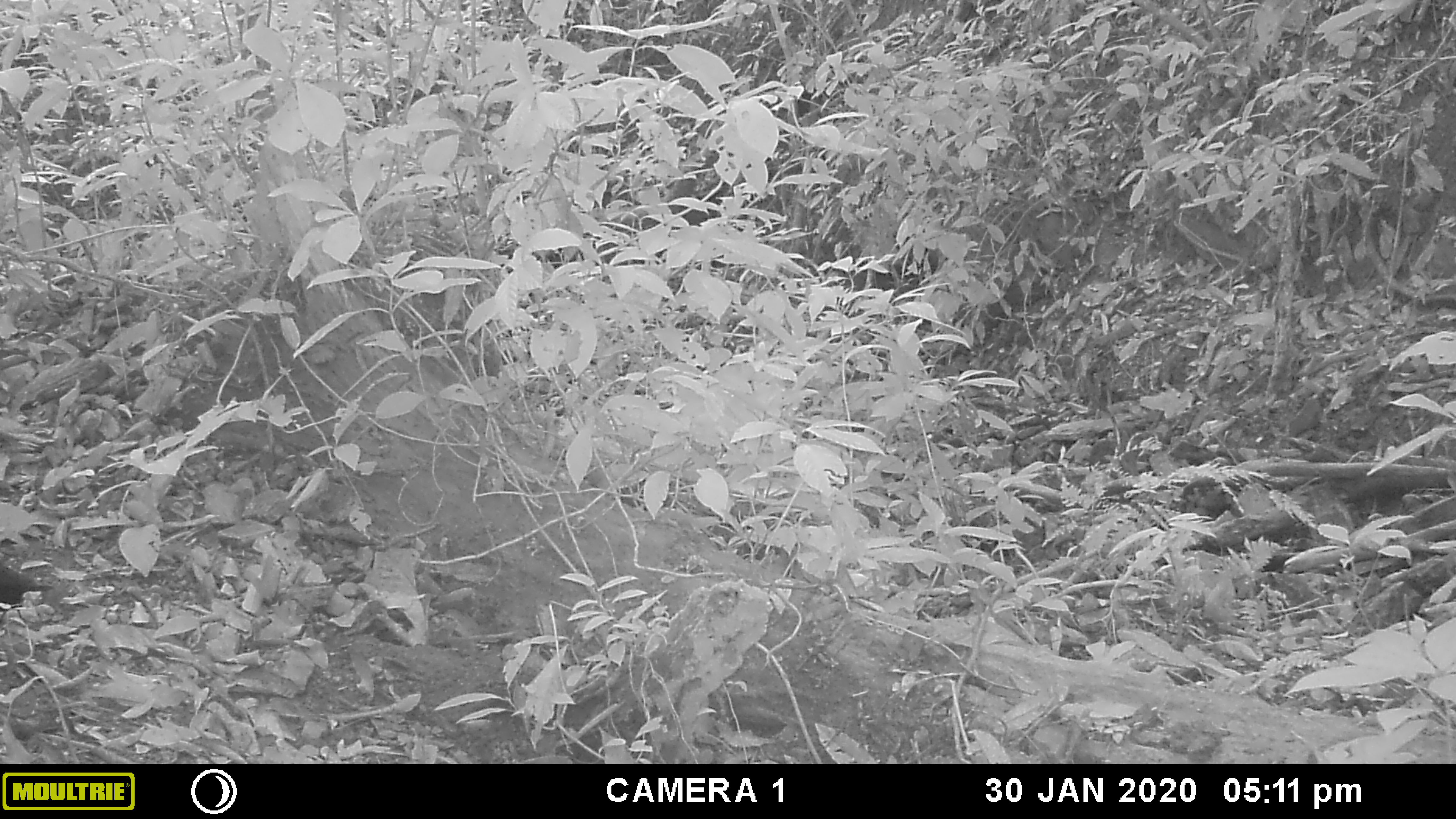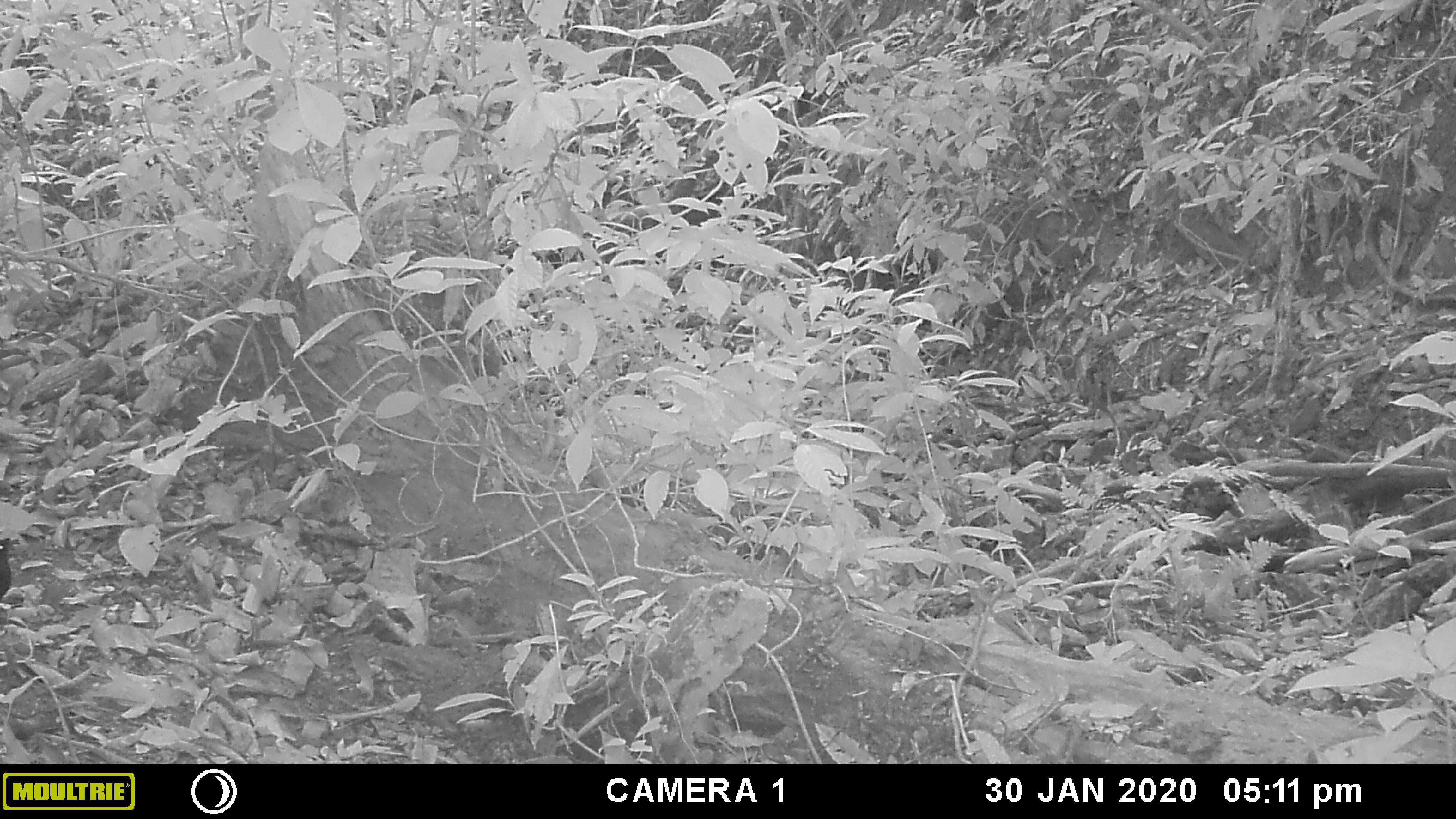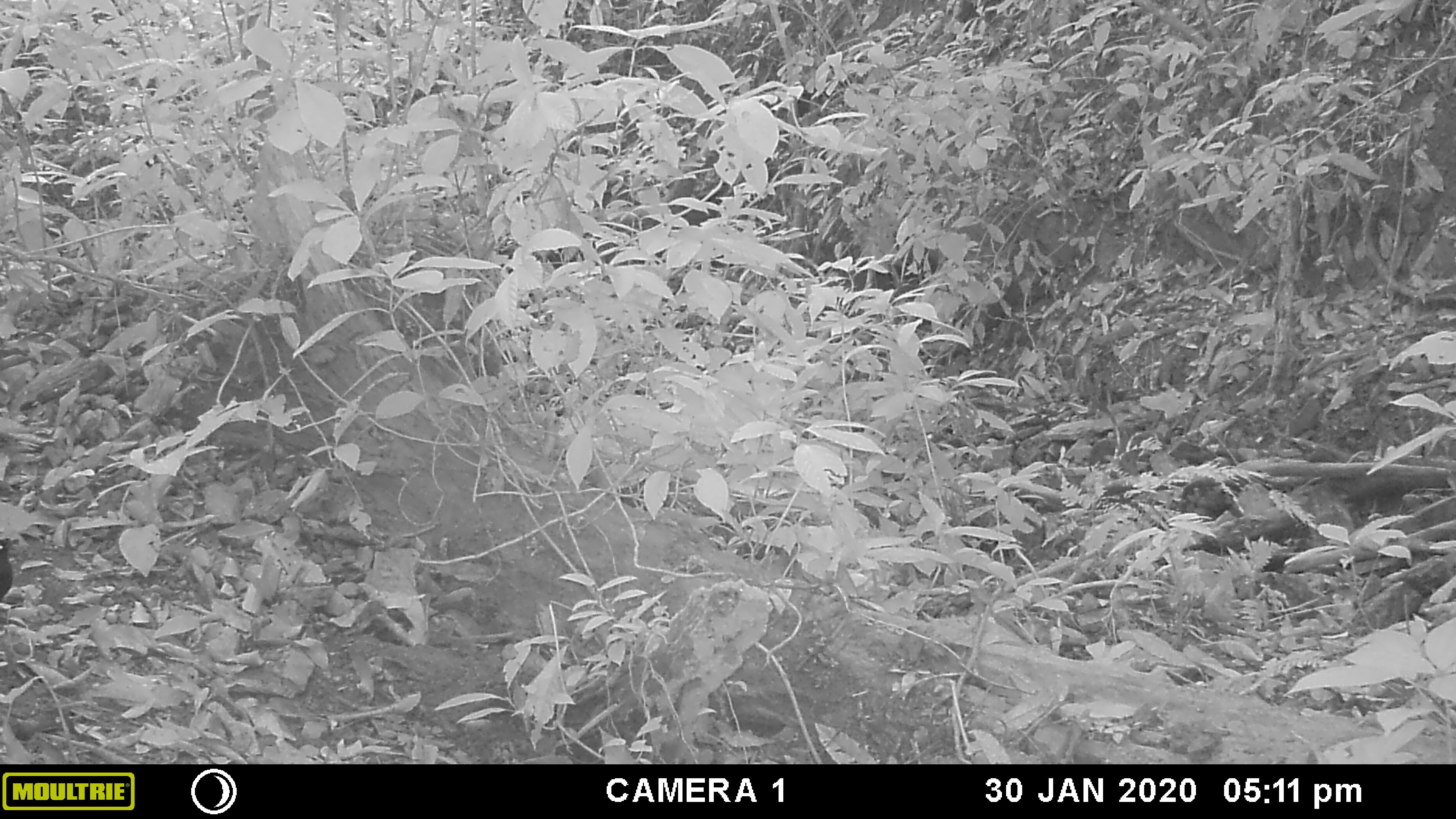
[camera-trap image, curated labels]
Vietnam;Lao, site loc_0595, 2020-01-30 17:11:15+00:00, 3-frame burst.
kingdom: Animalia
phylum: Chordata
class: Aves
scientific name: Aves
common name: bird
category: unidentified bird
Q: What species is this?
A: Unidentified bird (bird) (Aves).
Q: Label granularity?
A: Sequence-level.